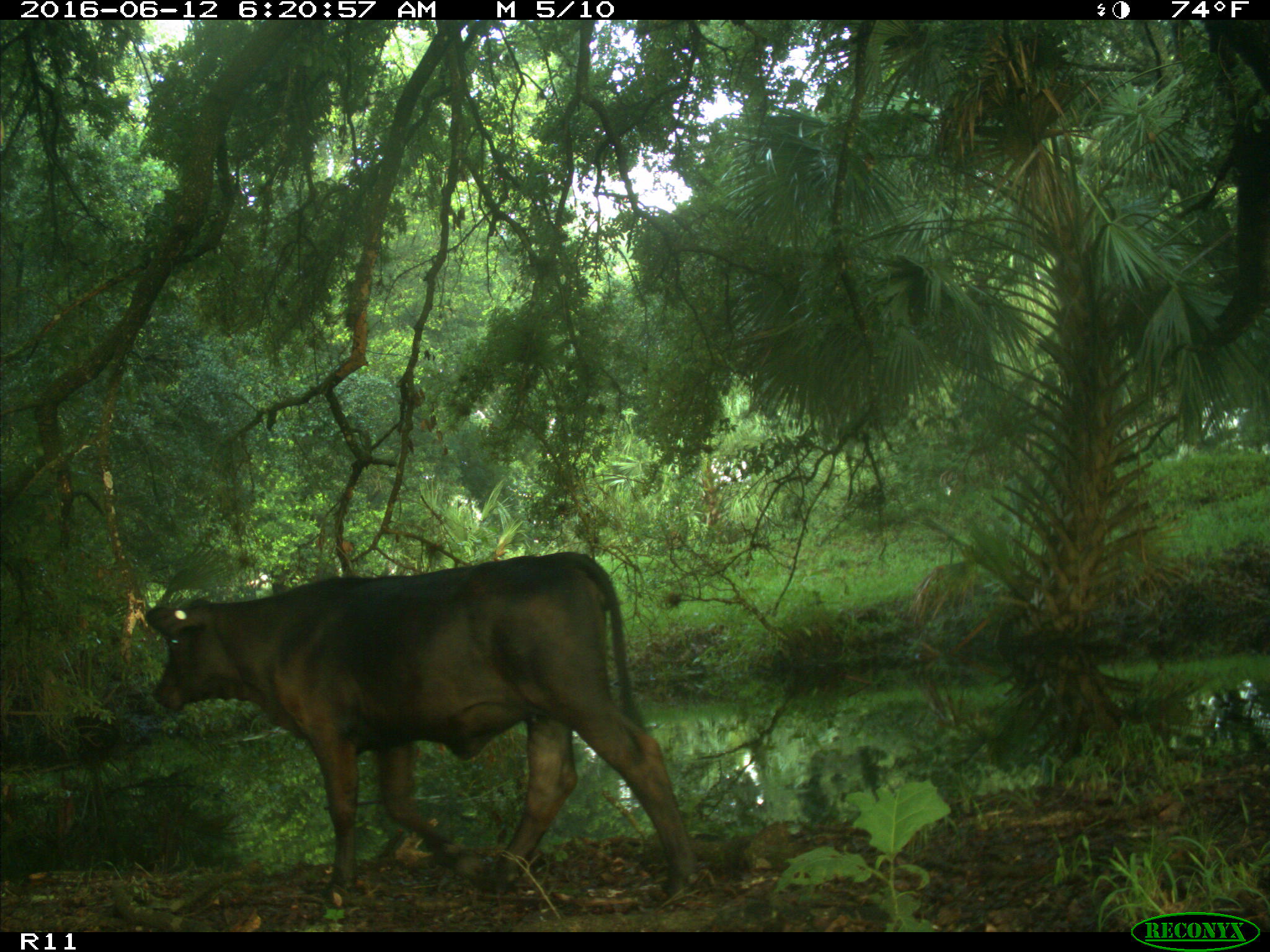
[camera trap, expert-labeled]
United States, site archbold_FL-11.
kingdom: Animalia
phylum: Chordata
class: Mammalia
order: Artiodactyla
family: Bovidae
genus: Bos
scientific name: Bos taurus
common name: domestic cow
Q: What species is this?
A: Bos taurus (domestic cow).